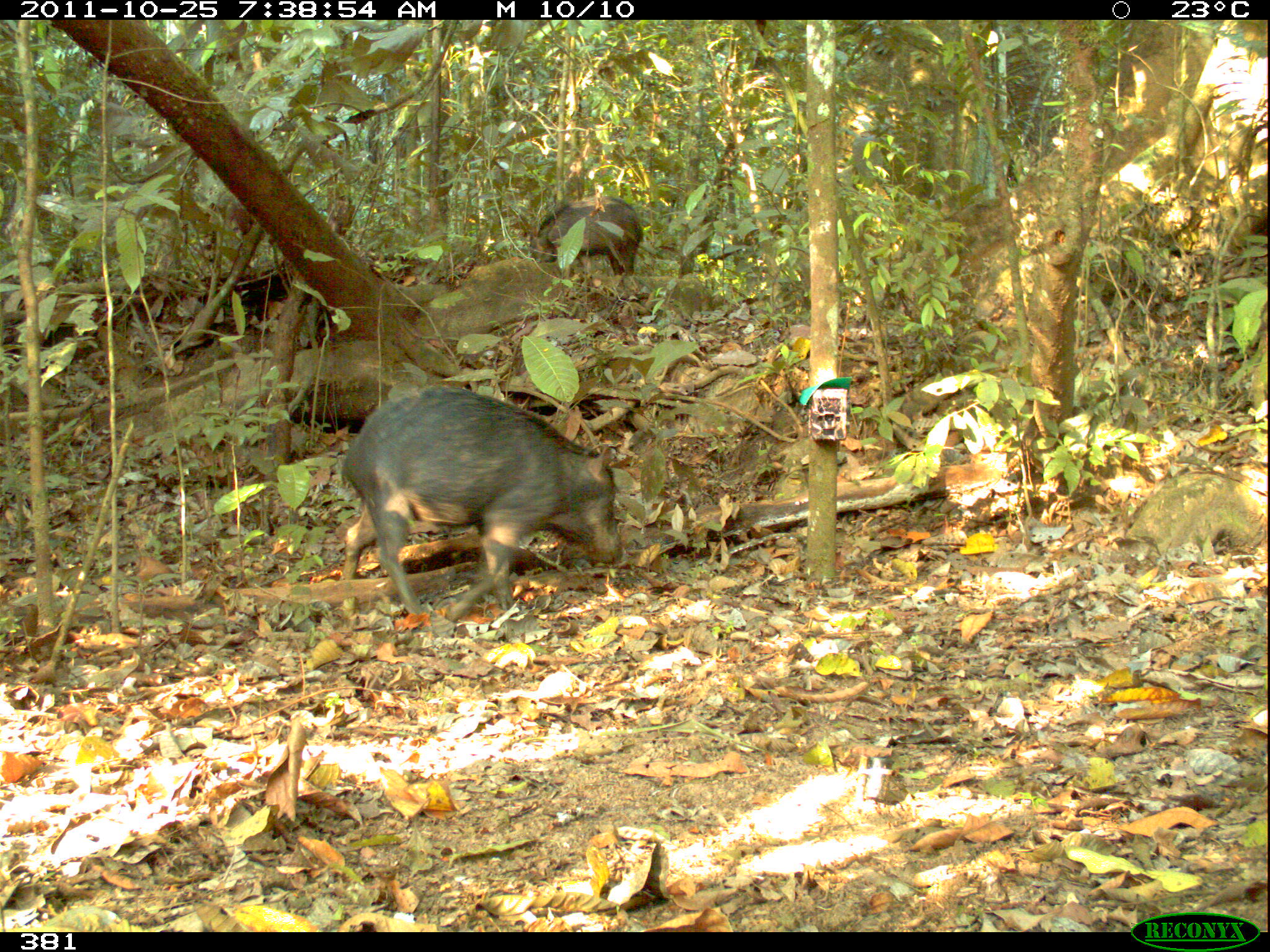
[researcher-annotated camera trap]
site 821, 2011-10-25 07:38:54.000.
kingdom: Animalia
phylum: Chordata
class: Mammalia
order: Artiodactyla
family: Tayassuidae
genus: Tayassu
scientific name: Tayassu pecari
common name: white-lipped peccary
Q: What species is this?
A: Tayassu pecari (white-lipped peccary).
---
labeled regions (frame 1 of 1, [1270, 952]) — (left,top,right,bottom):
tayassu pecari: (337,385,624,623); (531,198,639,282)